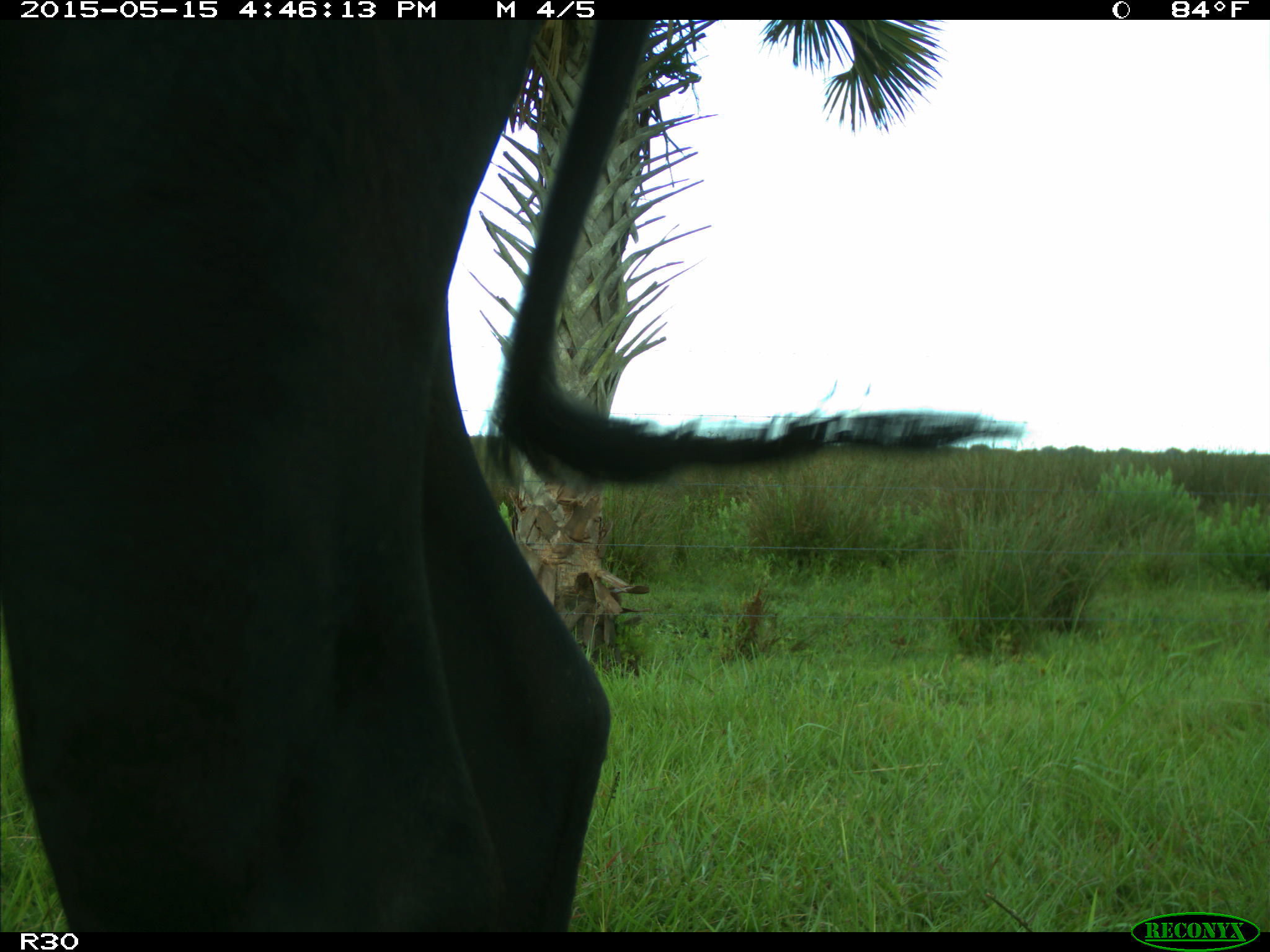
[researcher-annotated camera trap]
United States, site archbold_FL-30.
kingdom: Animalia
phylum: Chordata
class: Mammalia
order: Artiodactyla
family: Bovidae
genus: Bos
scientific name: Bos taurus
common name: domestic cow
Bos taurus (domestic cow).